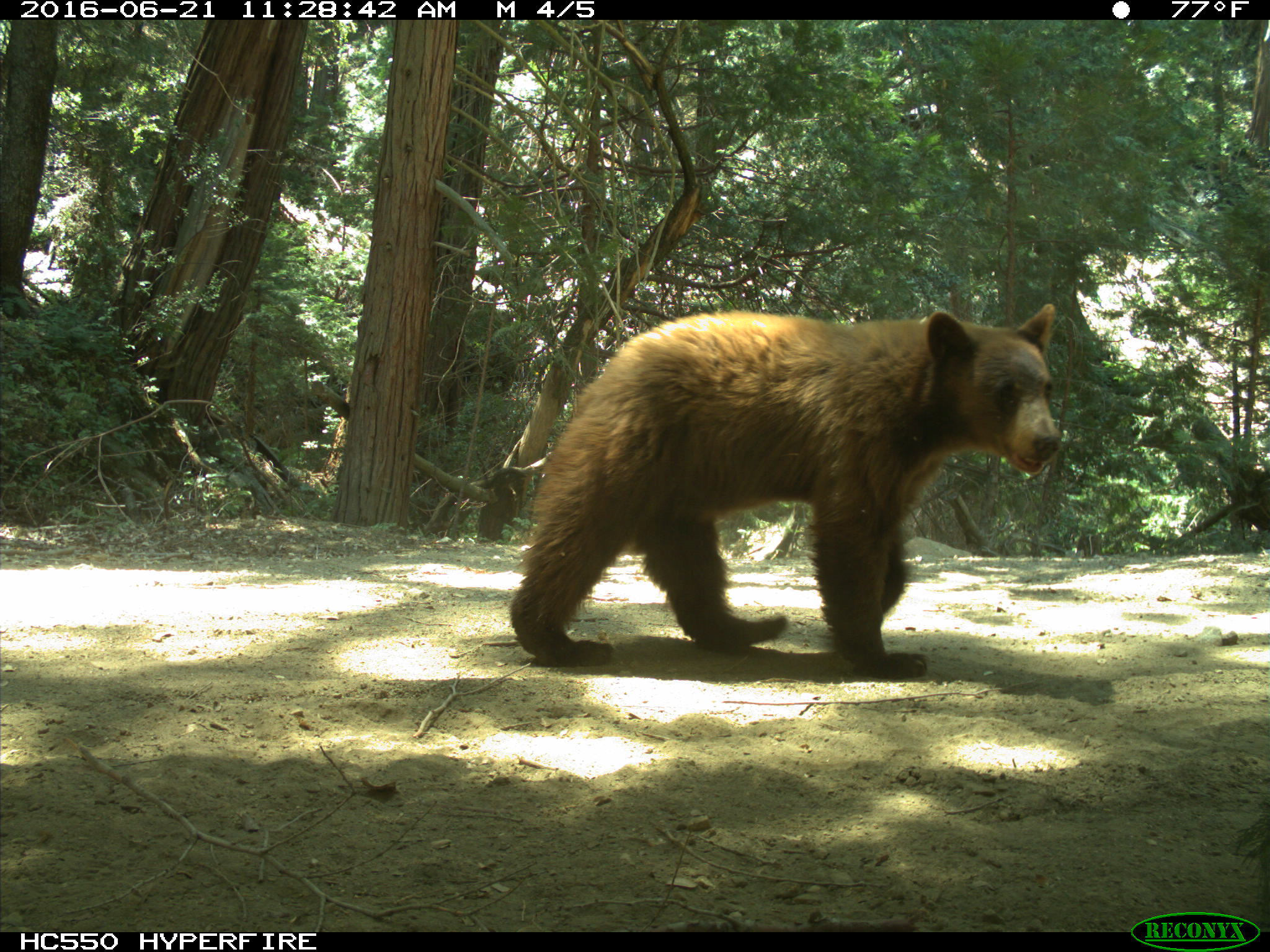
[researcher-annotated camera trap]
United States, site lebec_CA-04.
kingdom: Animalia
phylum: Chordata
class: Mammalia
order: Carnivora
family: Ursidae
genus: Ursus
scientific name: Ursus americanus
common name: american black bear